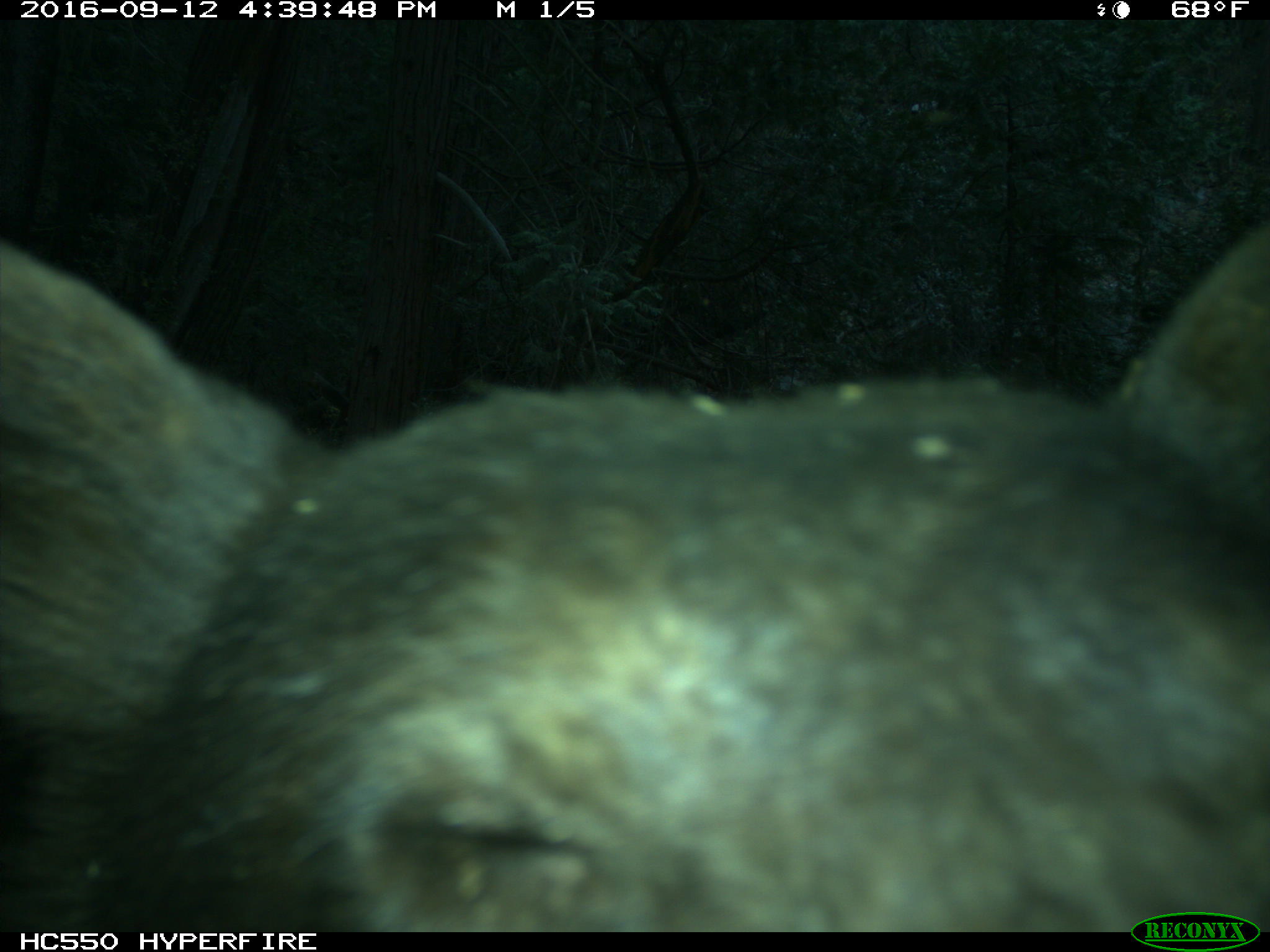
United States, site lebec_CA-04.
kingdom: Animalia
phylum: Chordata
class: Mammalia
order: Carnivora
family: Ursidae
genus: Ursus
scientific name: Ursus americanus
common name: american black bear